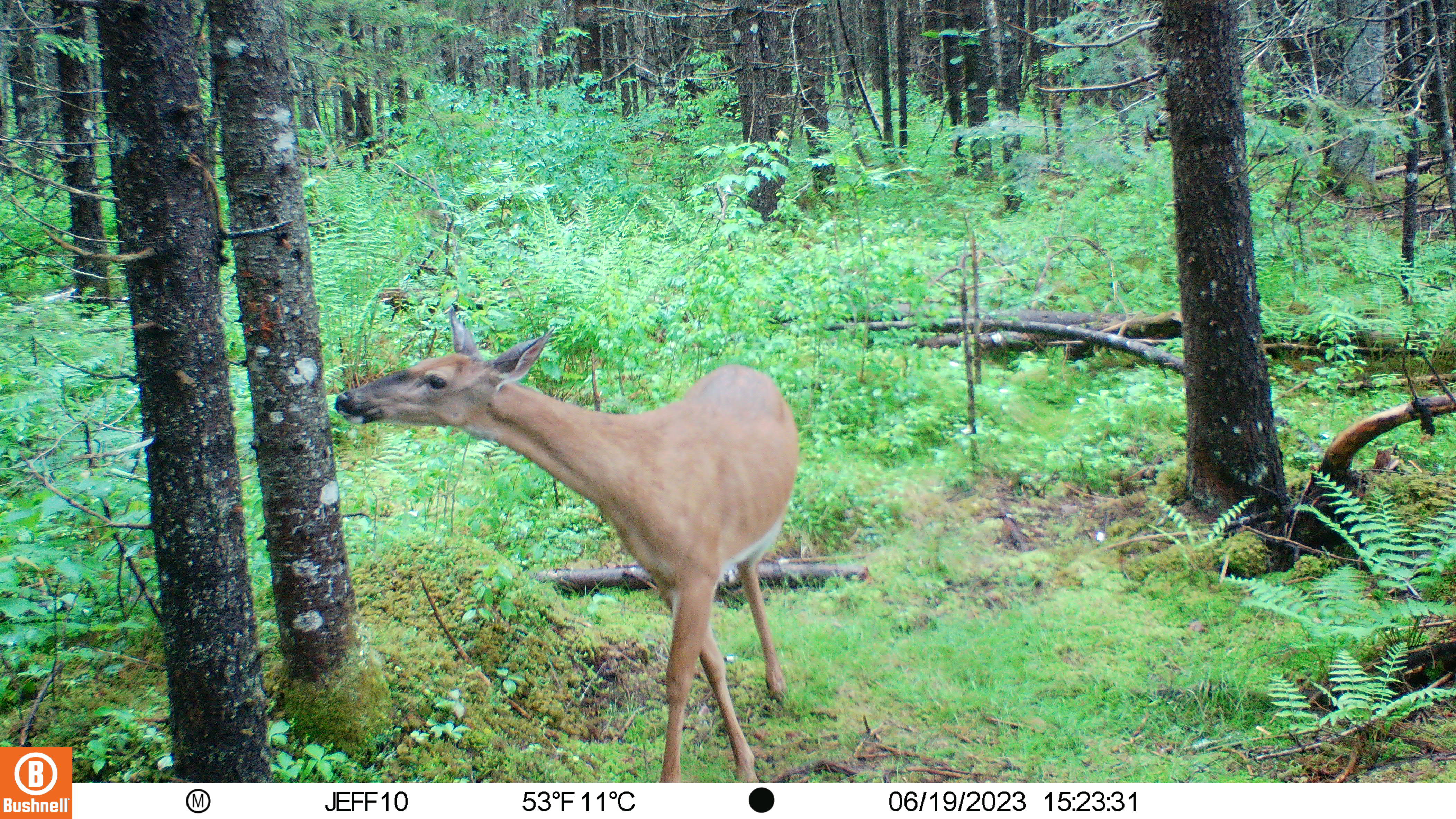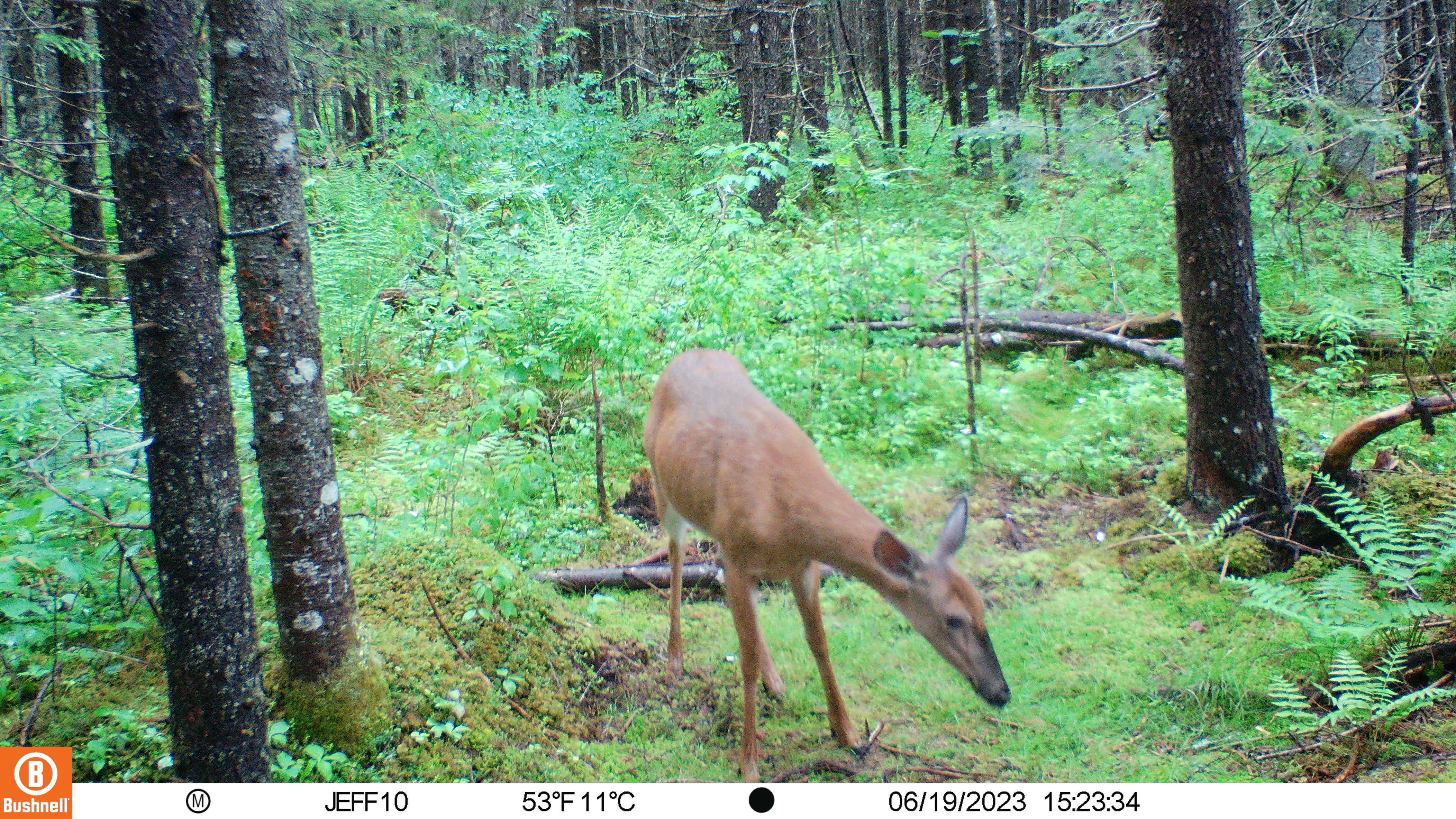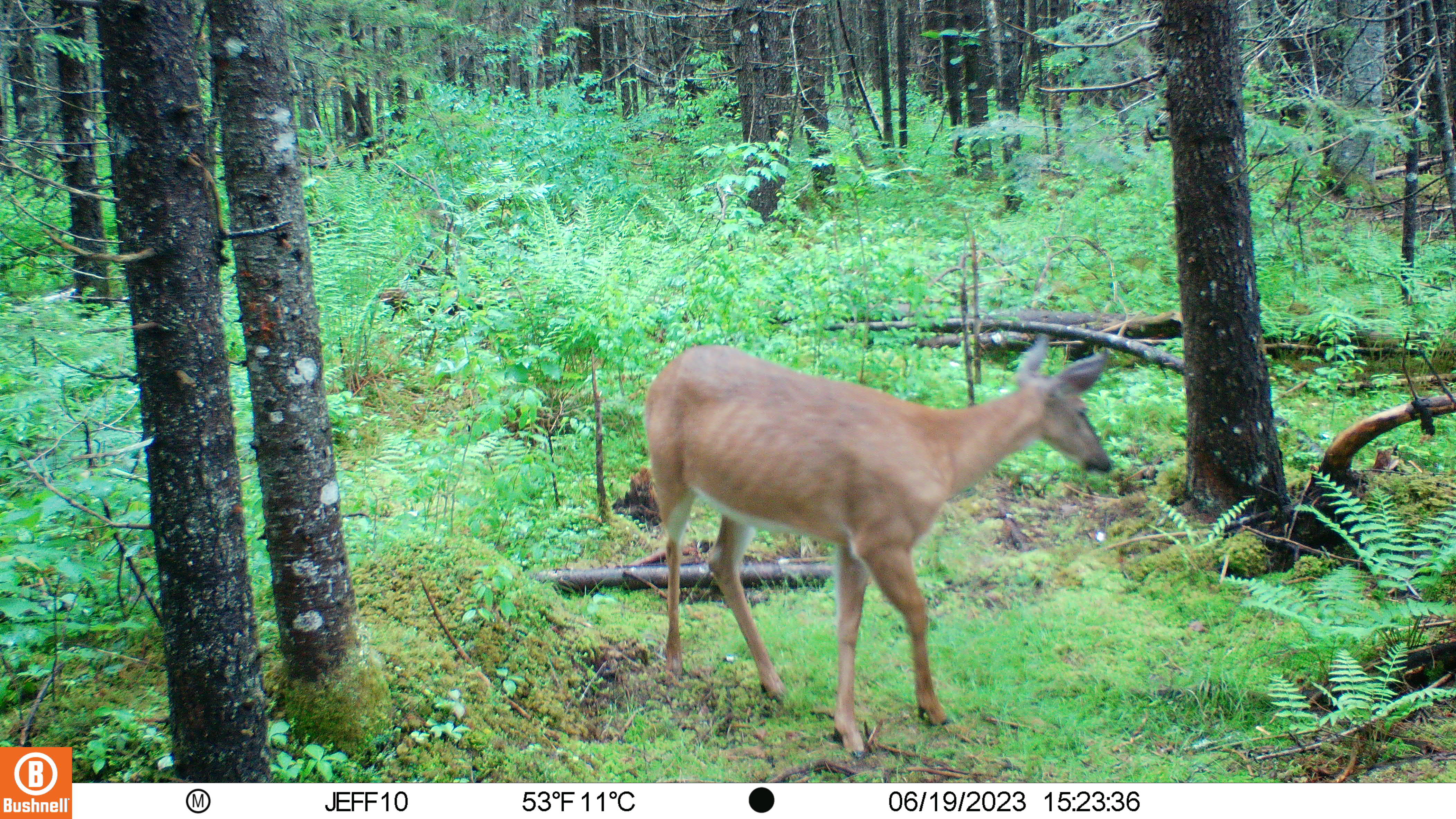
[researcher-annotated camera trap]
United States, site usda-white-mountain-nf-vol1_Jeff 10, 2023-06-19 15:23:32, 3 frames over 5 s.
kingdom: Animalia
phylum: Chordata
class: Mammalia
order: Artiodactyla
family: Cervidae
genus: Odocoileus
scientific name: Odocoileus virginianus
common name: white-tailed deer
White-tailed deer (Odocoileus virginianus).